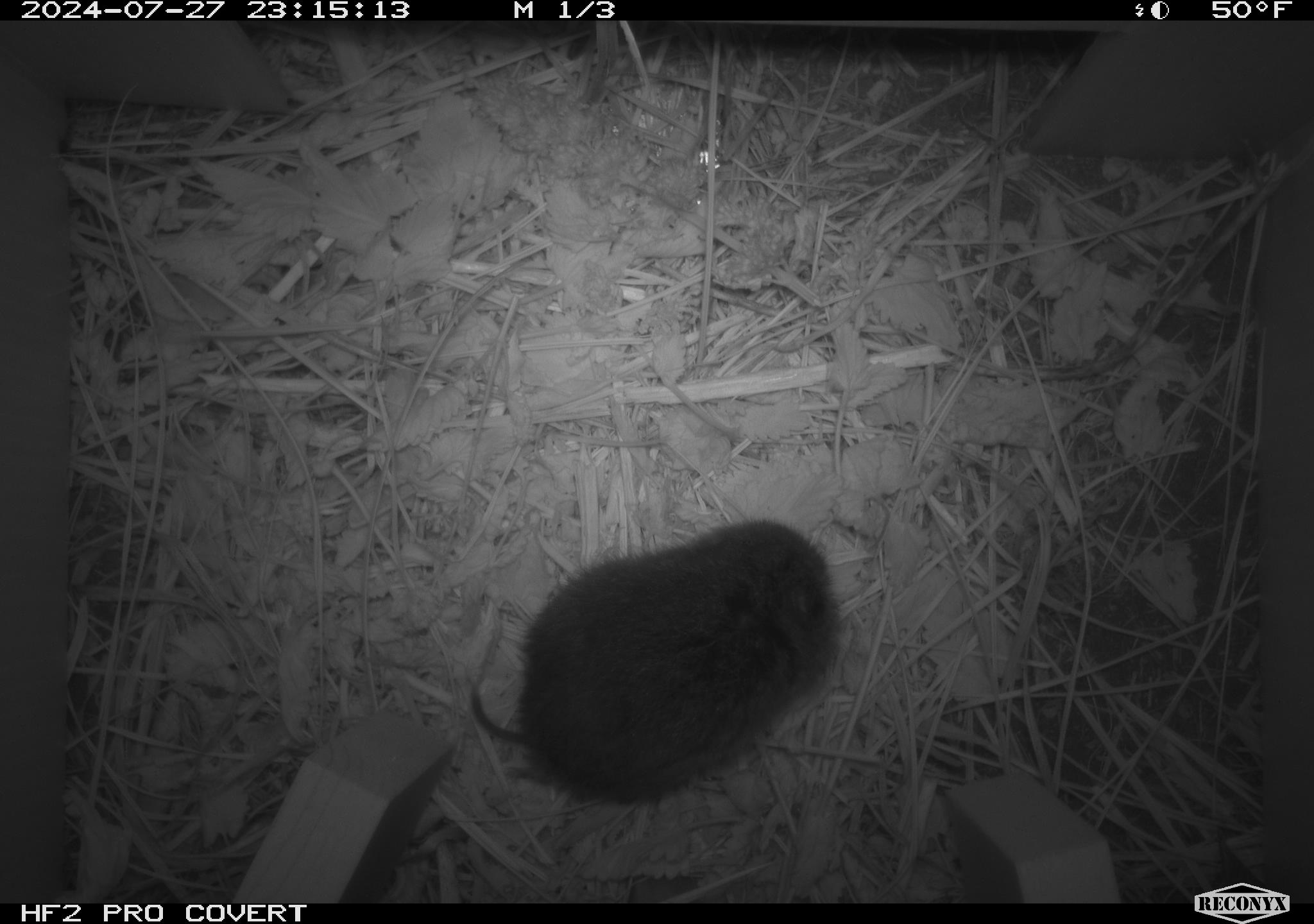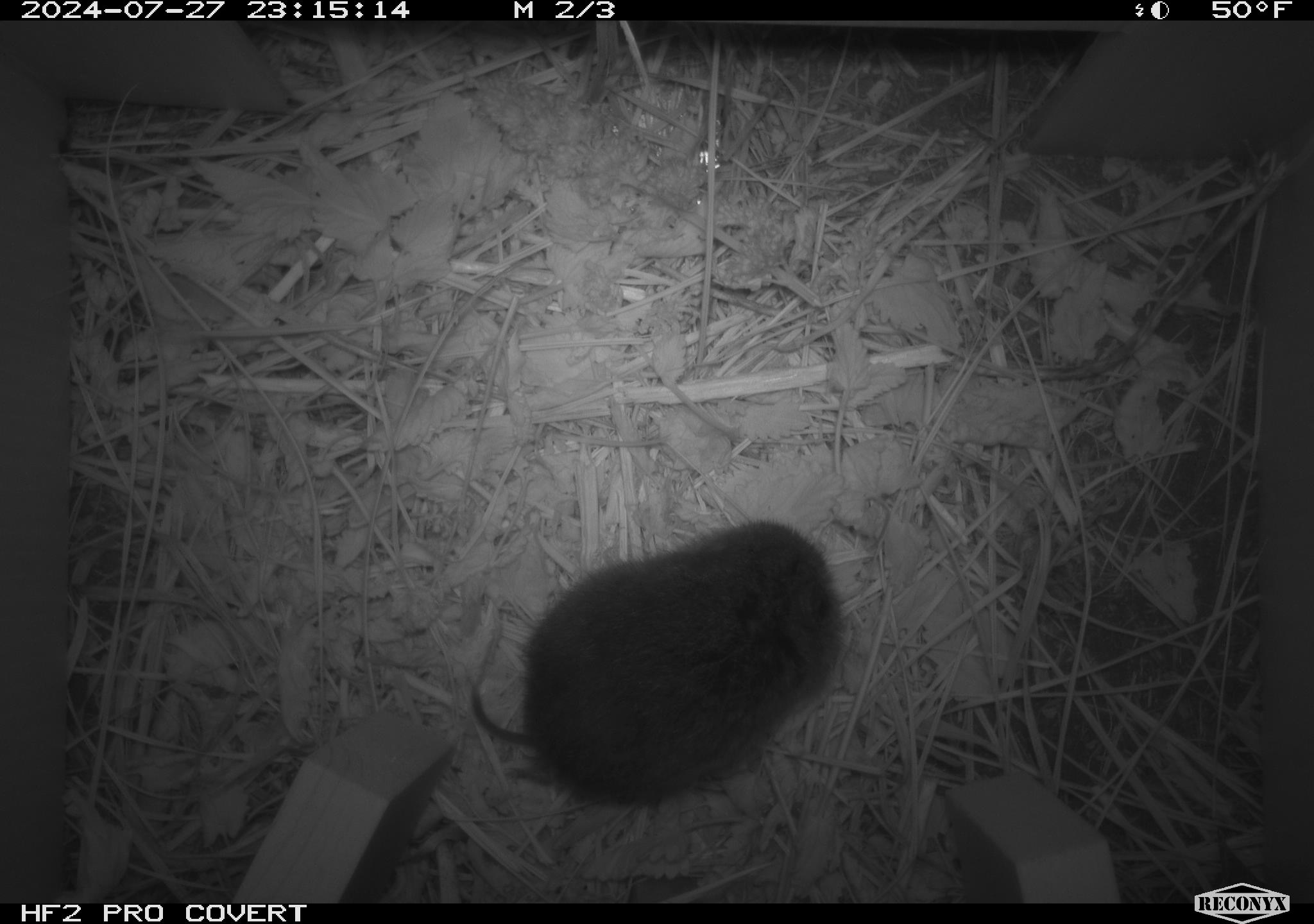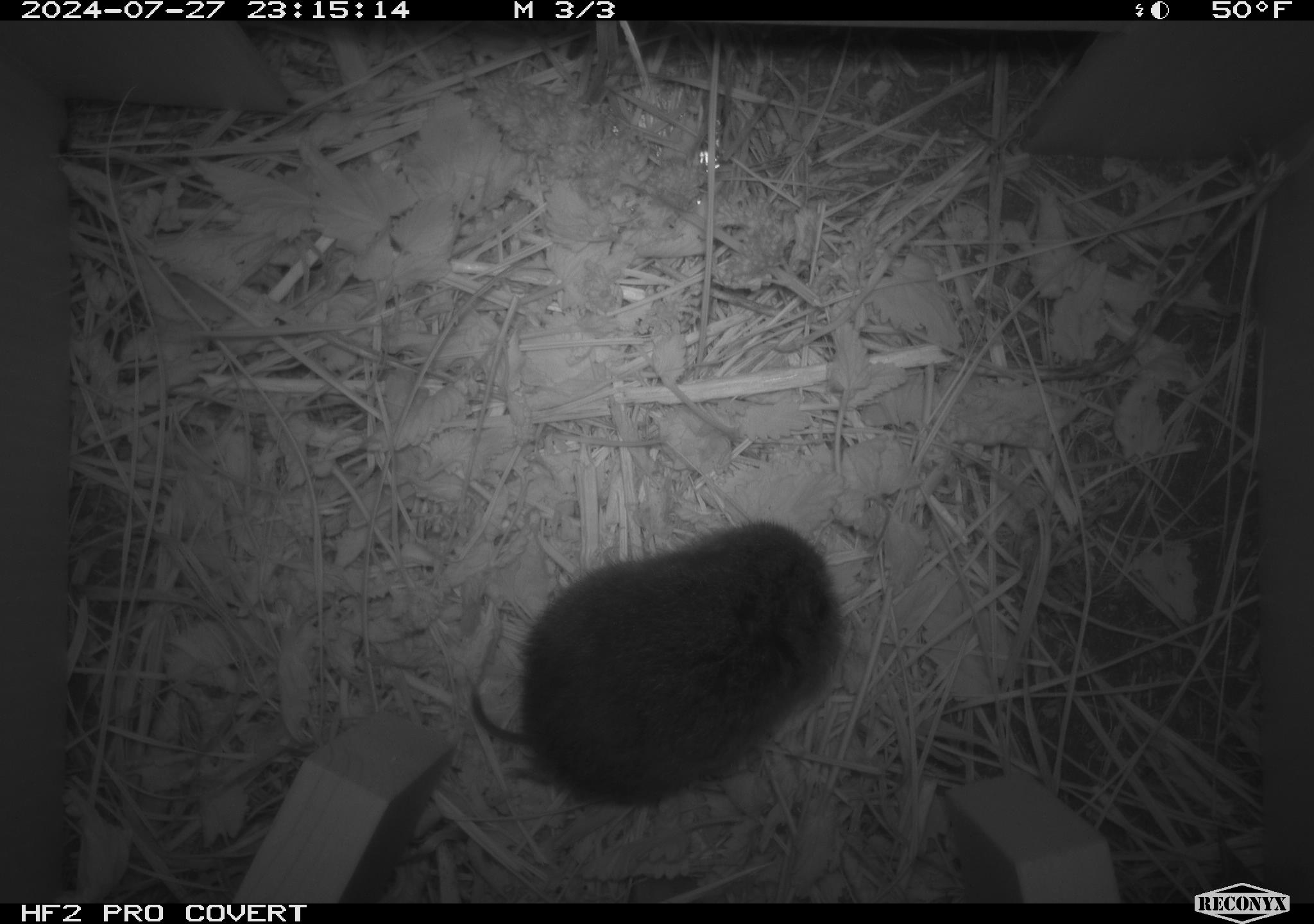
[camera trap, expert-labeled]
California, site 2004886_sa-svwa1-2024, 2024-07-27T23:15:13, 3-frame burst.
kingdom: Animalia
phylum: Chordata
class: Mammalia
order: Rodentia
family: Cricetidae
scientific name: Arvicolinae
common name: voles, lemmings, and muskrats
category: arvicolinae subfamily